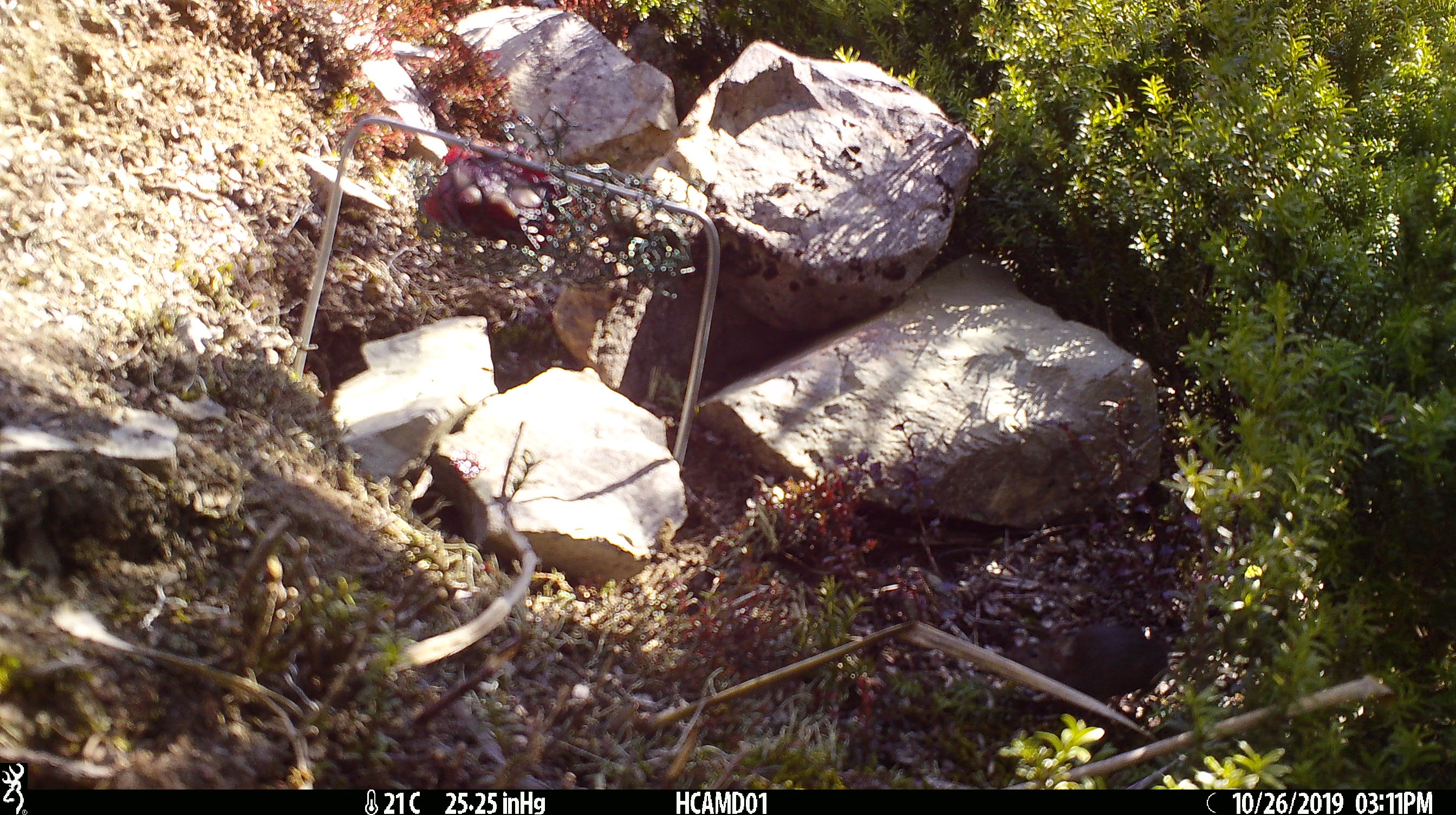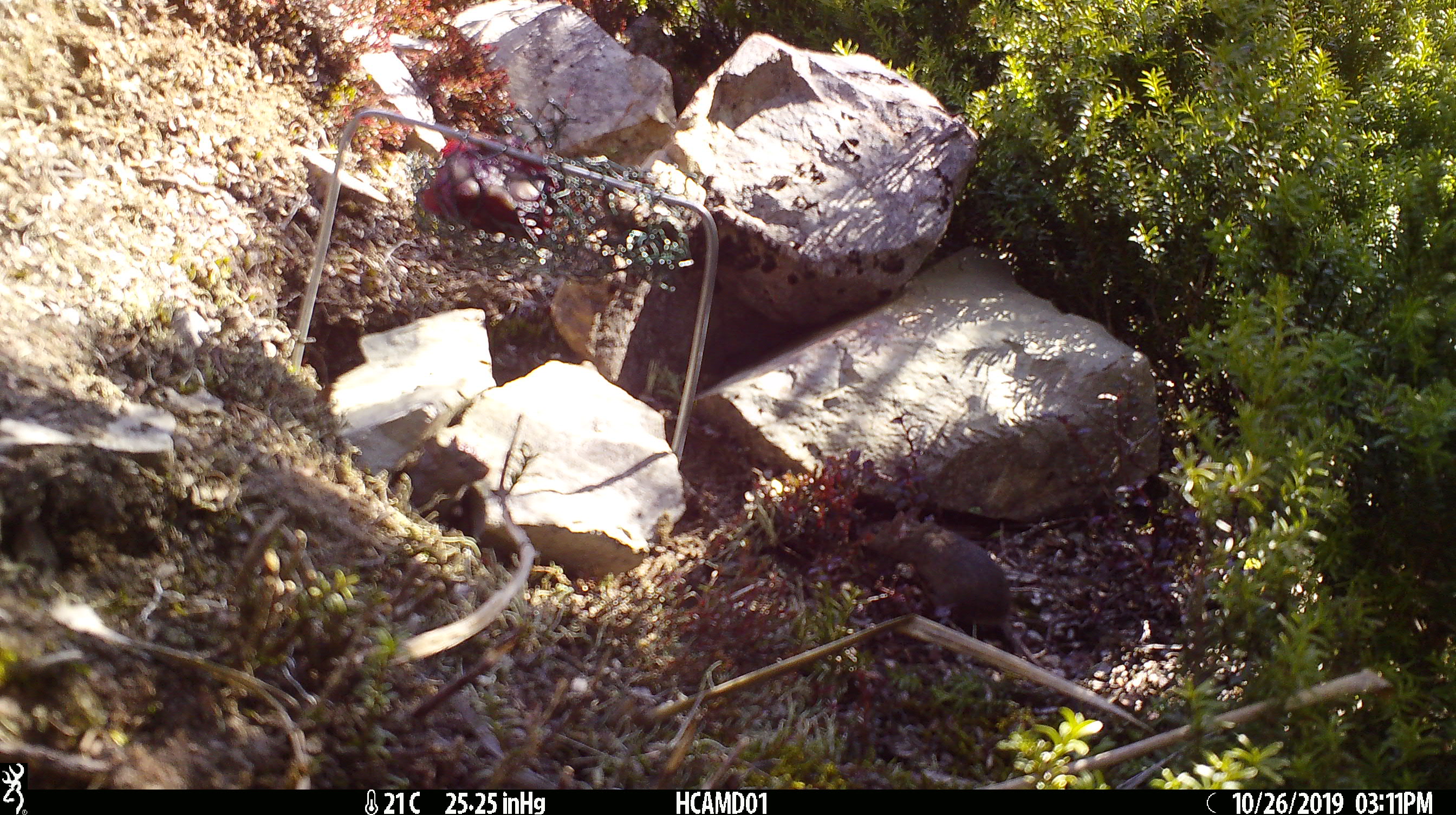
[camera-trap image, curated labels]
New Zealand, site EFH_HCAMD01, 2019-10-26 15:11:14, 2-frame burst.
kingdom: Animalia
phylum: Chordata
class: Mammalia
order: Rodentia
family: Muridae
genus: Mus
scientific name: Mus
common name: mouse